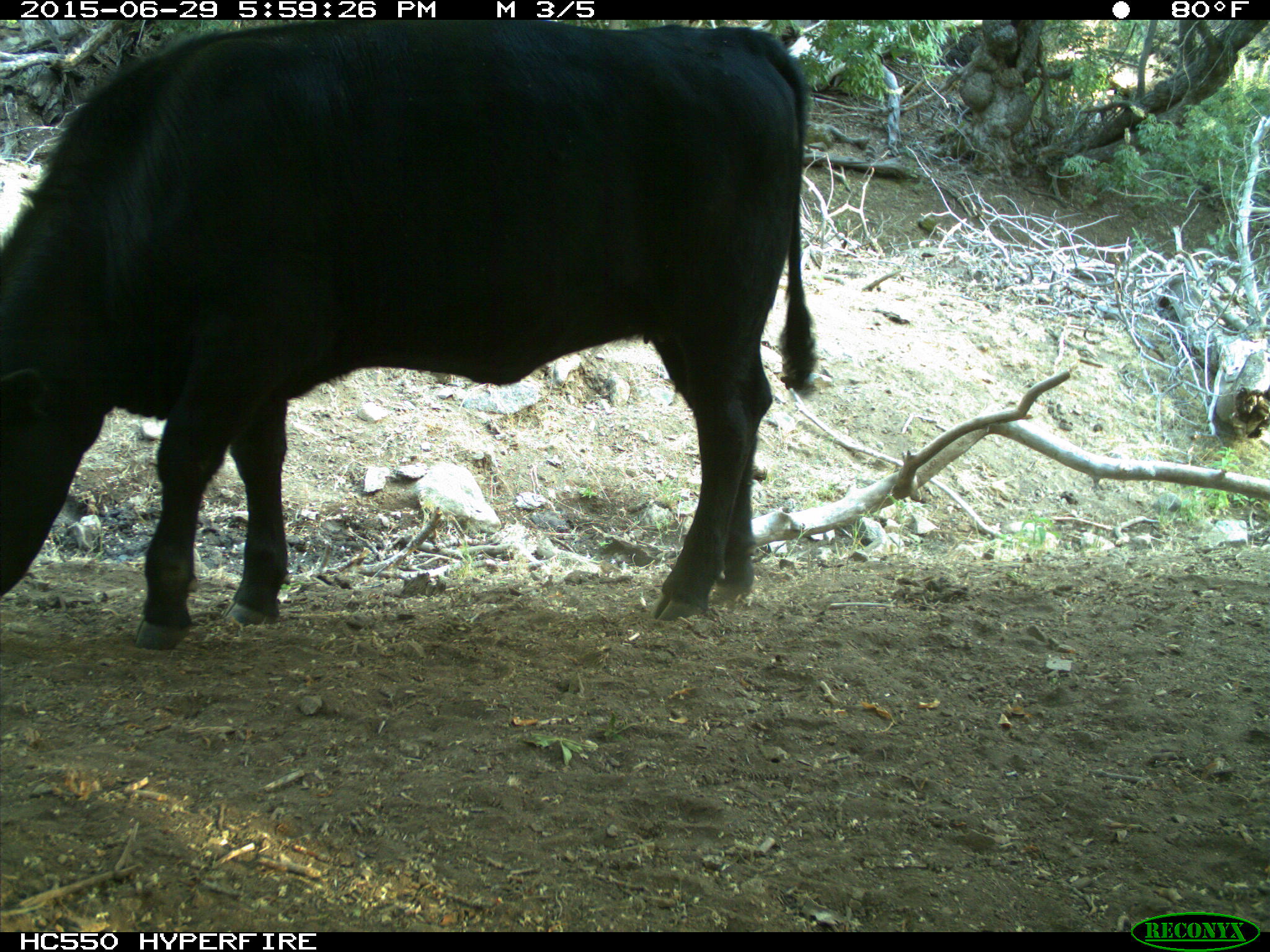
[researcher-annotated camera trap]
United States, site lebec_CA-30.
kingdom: Animalia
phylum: Chordata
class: Mammalia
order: Artiodactyla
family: Bovidae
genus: Bos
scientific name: Bos taurus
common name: domestic cow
Bos taurus (domestic cow).